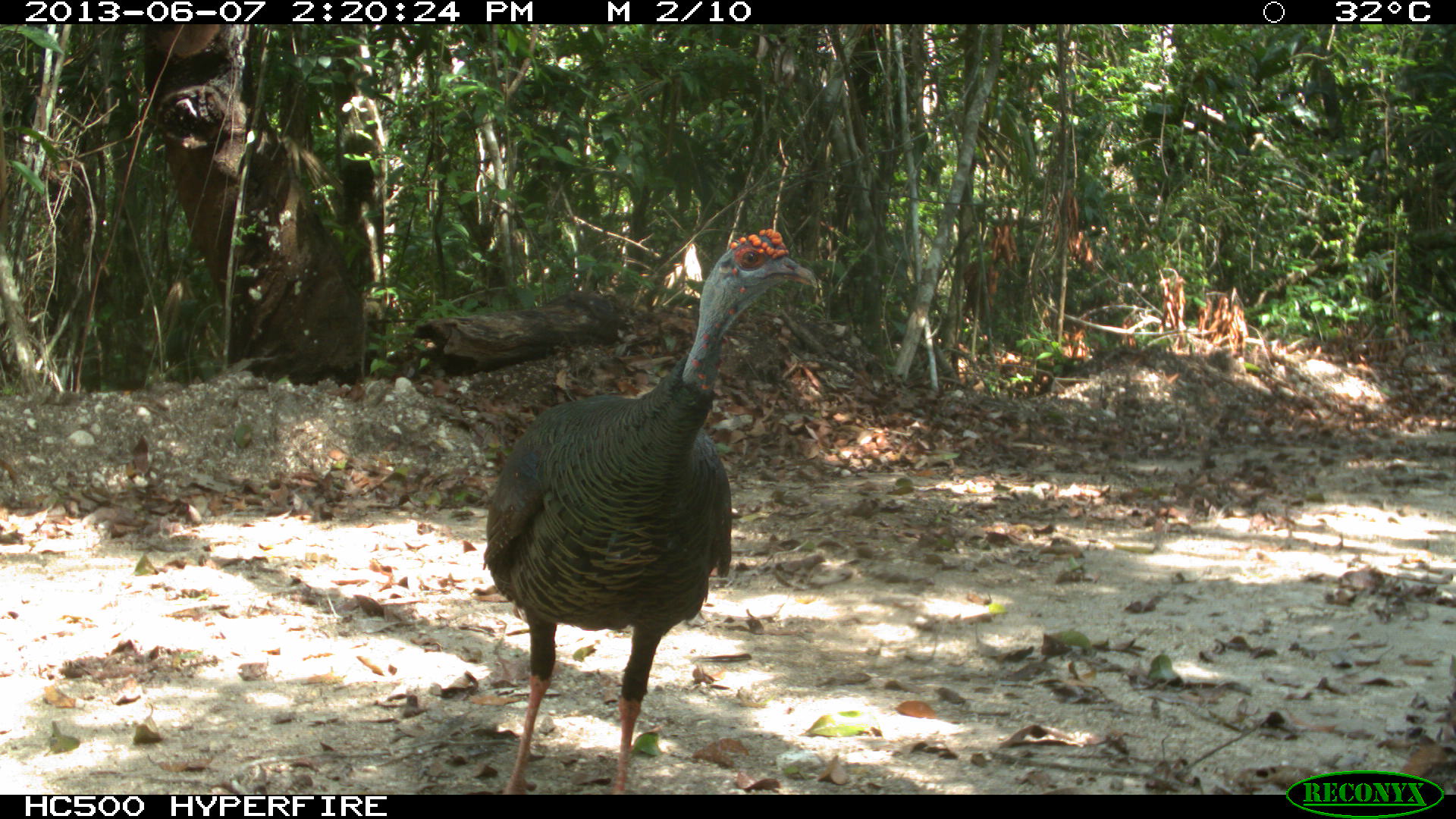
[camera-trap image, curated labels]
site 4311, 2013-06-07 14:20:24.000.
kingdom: Animalia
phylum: Chordata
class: Aves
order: Galliformes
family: Phasianidae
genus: Meleagris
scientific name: Meleagris ocellata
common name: ocellated turkey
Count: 1.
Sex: male.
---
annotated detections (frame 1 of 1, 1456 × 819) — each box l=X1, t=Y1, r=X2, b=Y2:
meleagris ocellata: l=483, t=226, r=817, b=794